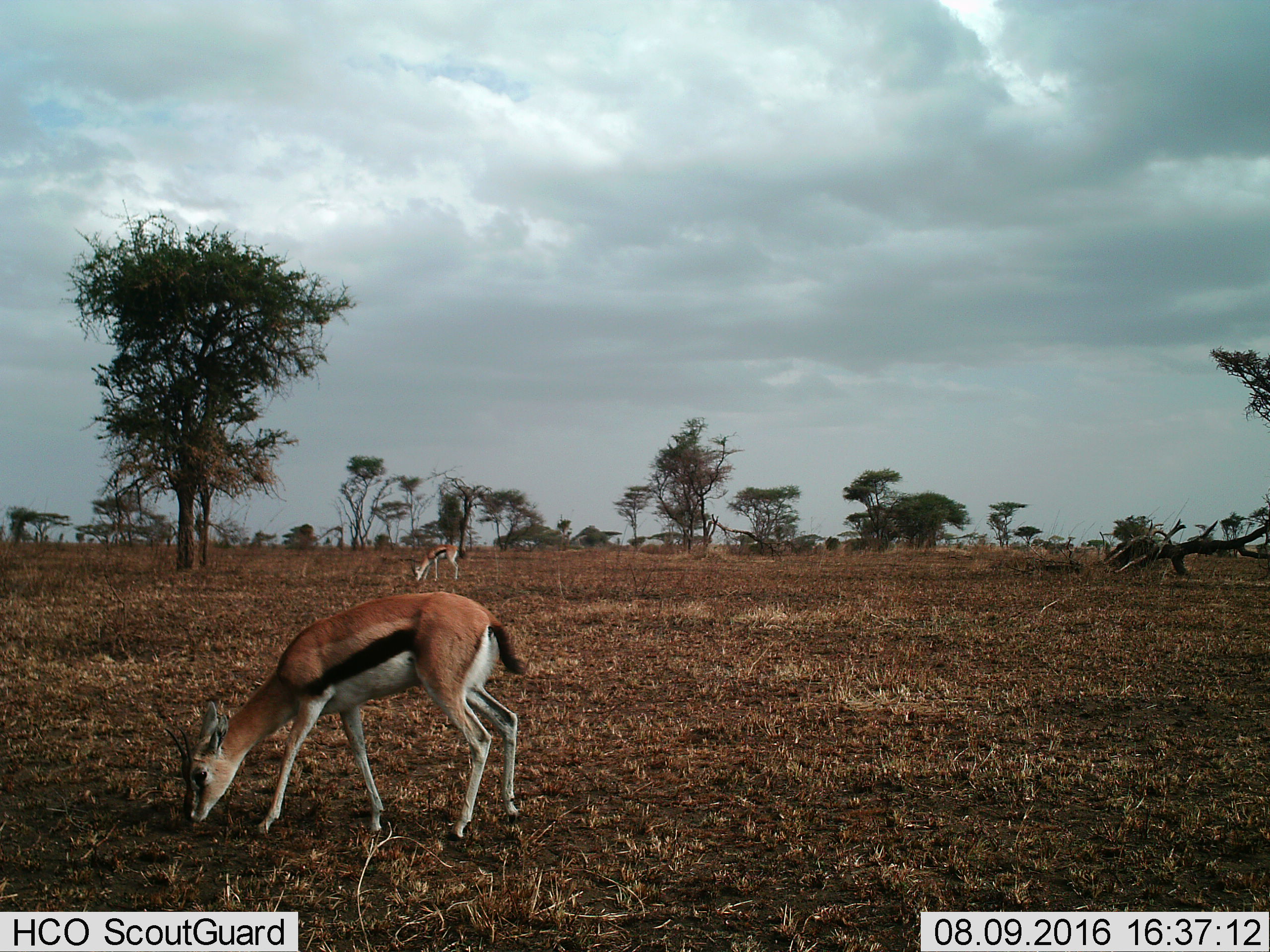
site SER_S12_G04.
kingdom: Animalia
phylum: Chordata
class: Mammalia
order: Artiodactyla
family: Bovidae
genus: Eudorcas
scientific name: Eudorcas thomsonii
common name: thomson's gazelle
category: gazellethomsons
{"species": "gazellethomsons (thomson's gazelle) (Eudorcas thomsonii)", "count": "2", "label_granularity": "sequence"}